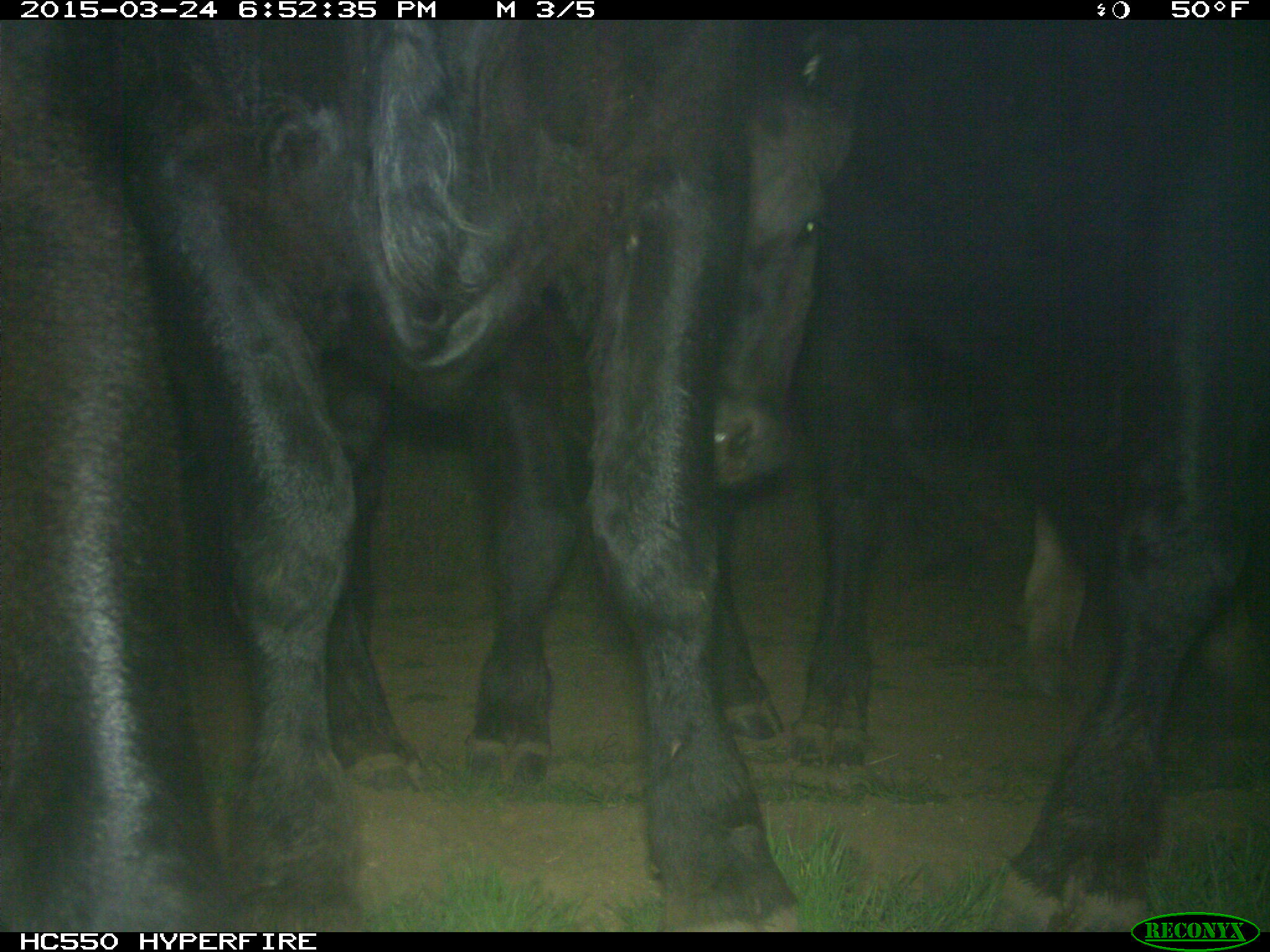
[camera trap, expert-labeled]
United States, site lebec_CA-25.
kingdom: Animalia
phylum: Chordata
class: Mammalia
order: Artiodactyla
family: Bovidae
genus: Bos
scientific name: Bos taurus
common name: domestic cow